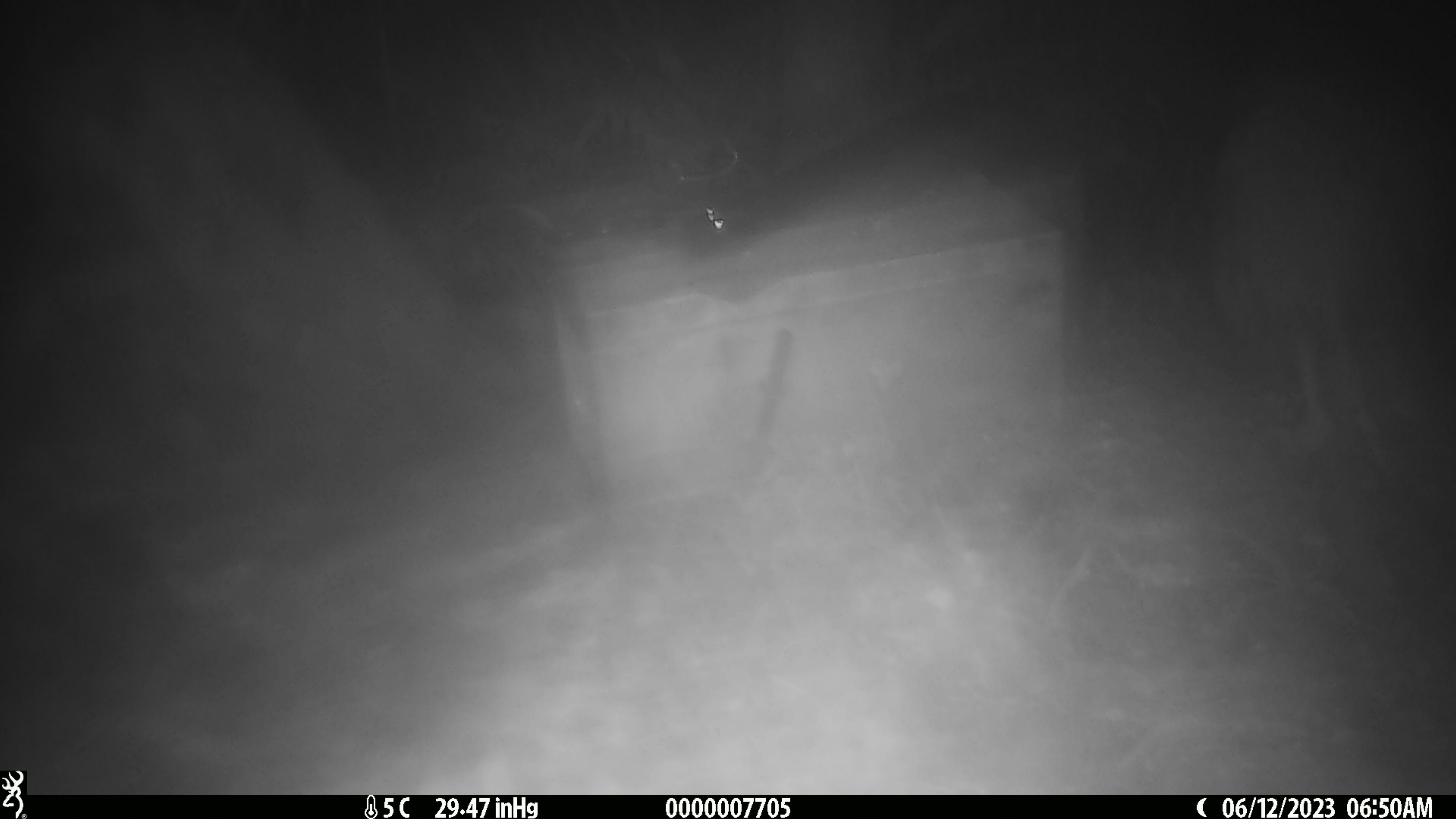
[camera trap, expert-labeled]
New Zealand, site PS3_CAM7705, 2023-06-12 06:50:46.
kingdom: Animalia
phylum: Chordata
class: Aves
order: Apterygiformes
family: Apterygidae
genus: Apteryx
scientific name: Apteryx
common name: kiwi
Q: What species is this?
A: Kiwi (Apteryx).